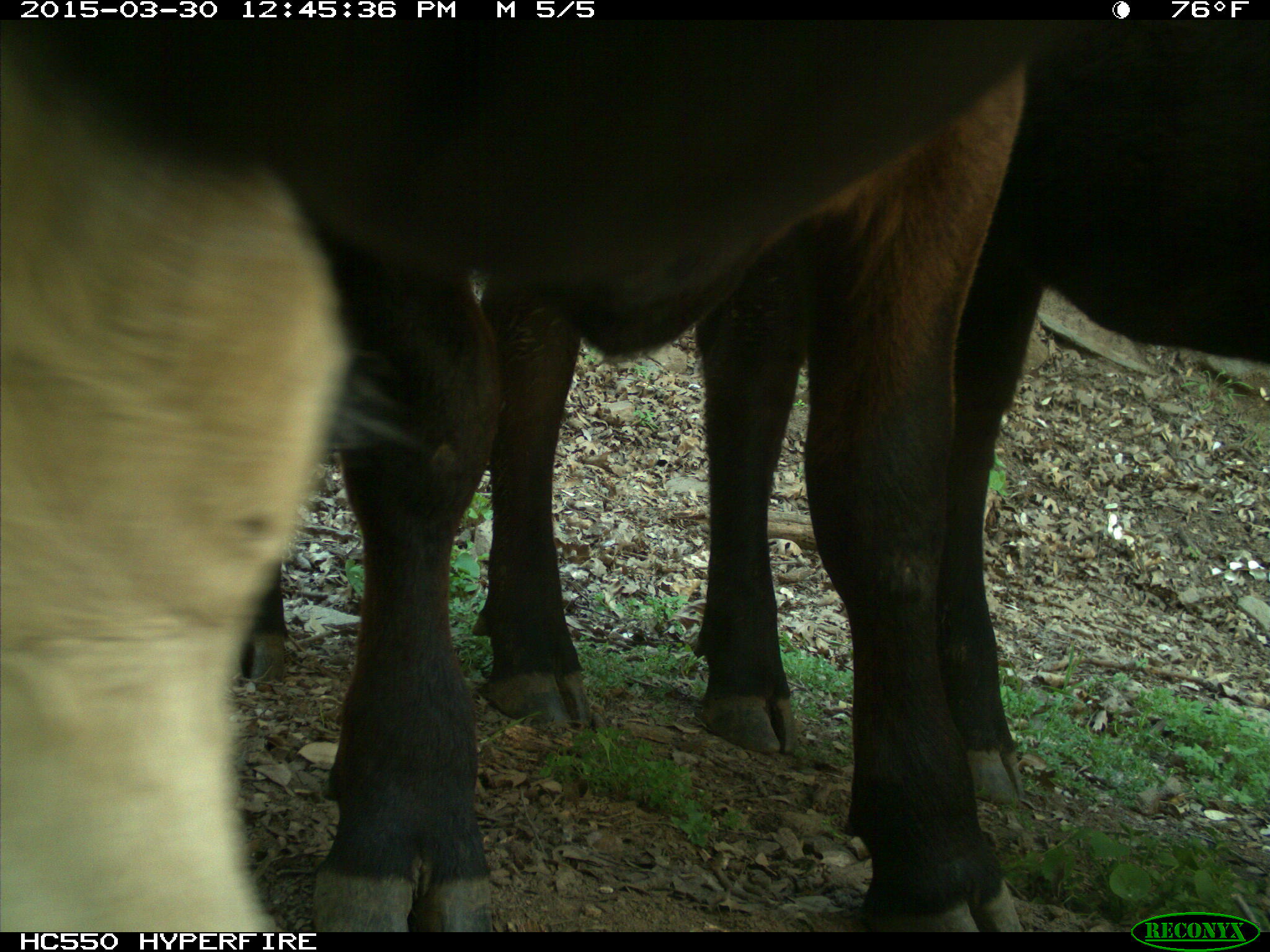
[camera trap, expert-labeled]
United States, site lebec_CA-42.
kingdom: Animalia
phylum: Chordata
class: Mammalia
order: Artiodactyla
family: Bovidae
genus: Bos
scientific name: Bos taurus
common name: domestic cow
Bos taurus (domestic cow).